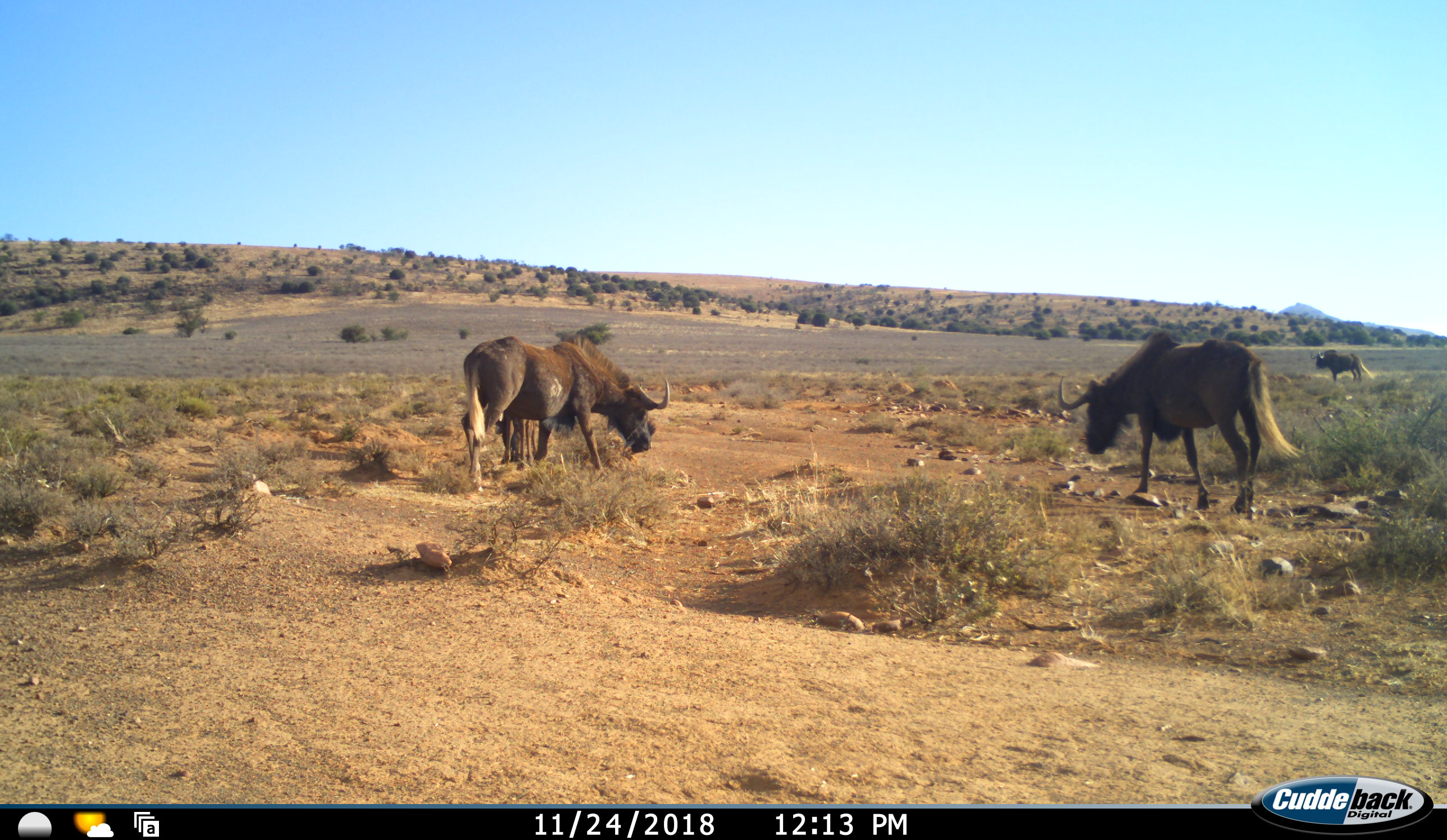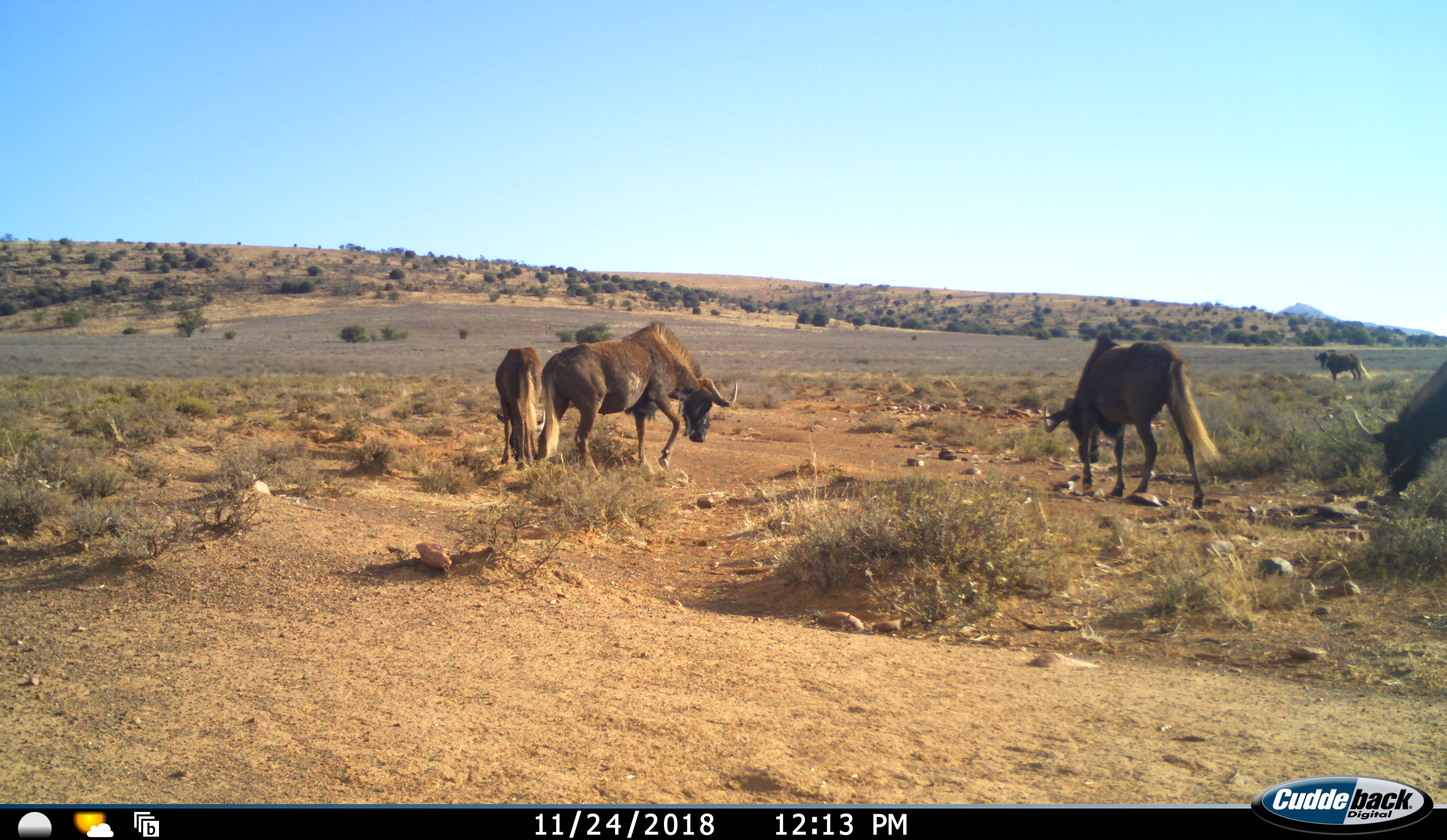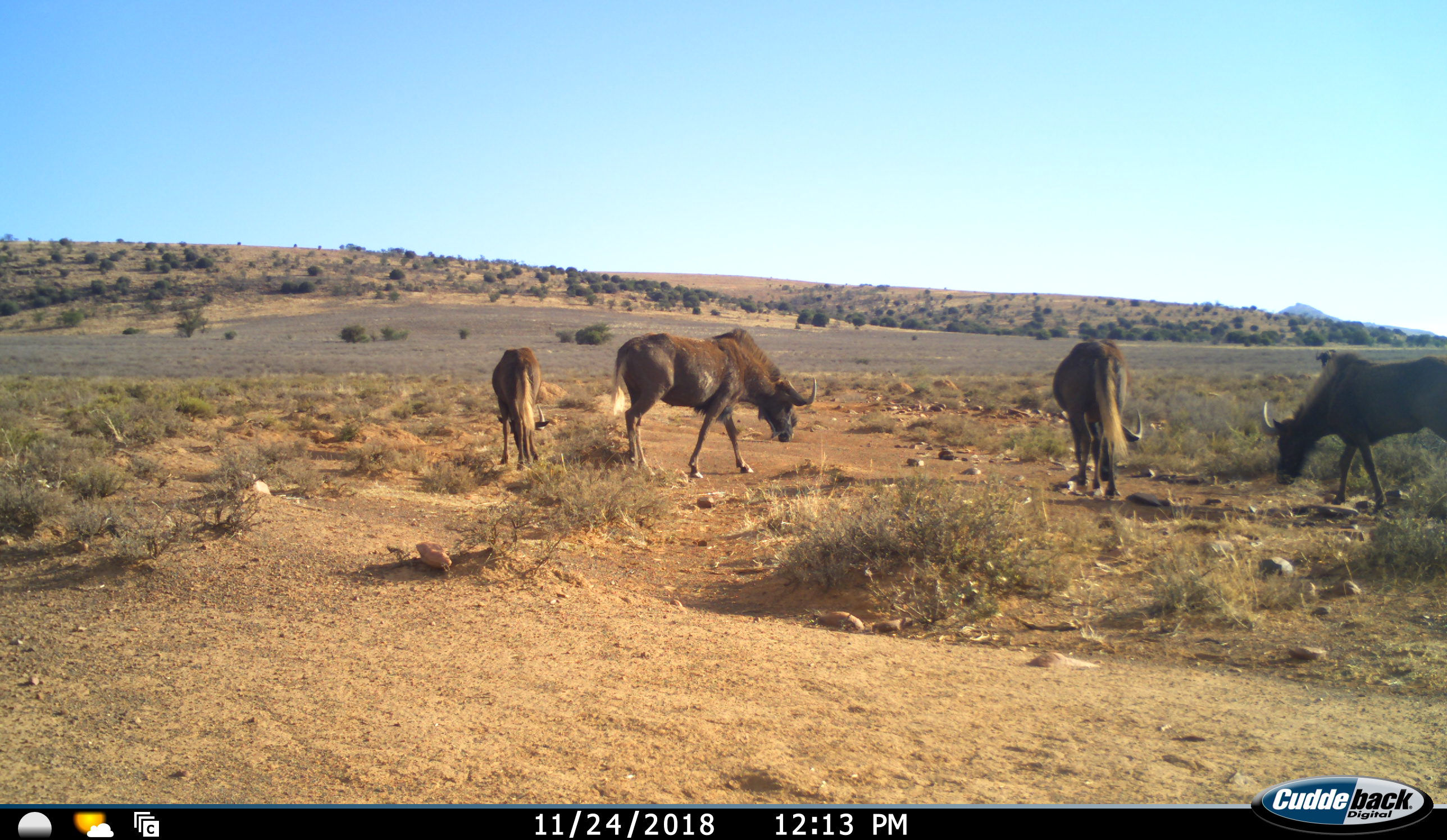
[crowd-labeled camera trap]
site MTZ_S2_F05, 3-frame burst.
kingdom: Animalia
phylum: Chordata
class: Mammalia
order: Artiodactyla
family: Bovidae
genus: Connochaetes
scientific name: Connochaetes gnou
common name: black wildebeest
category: wildebeestblack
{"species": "wildebeestblack (black wildebeest) (Connochaetes gnou)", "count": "5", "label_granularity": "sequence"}